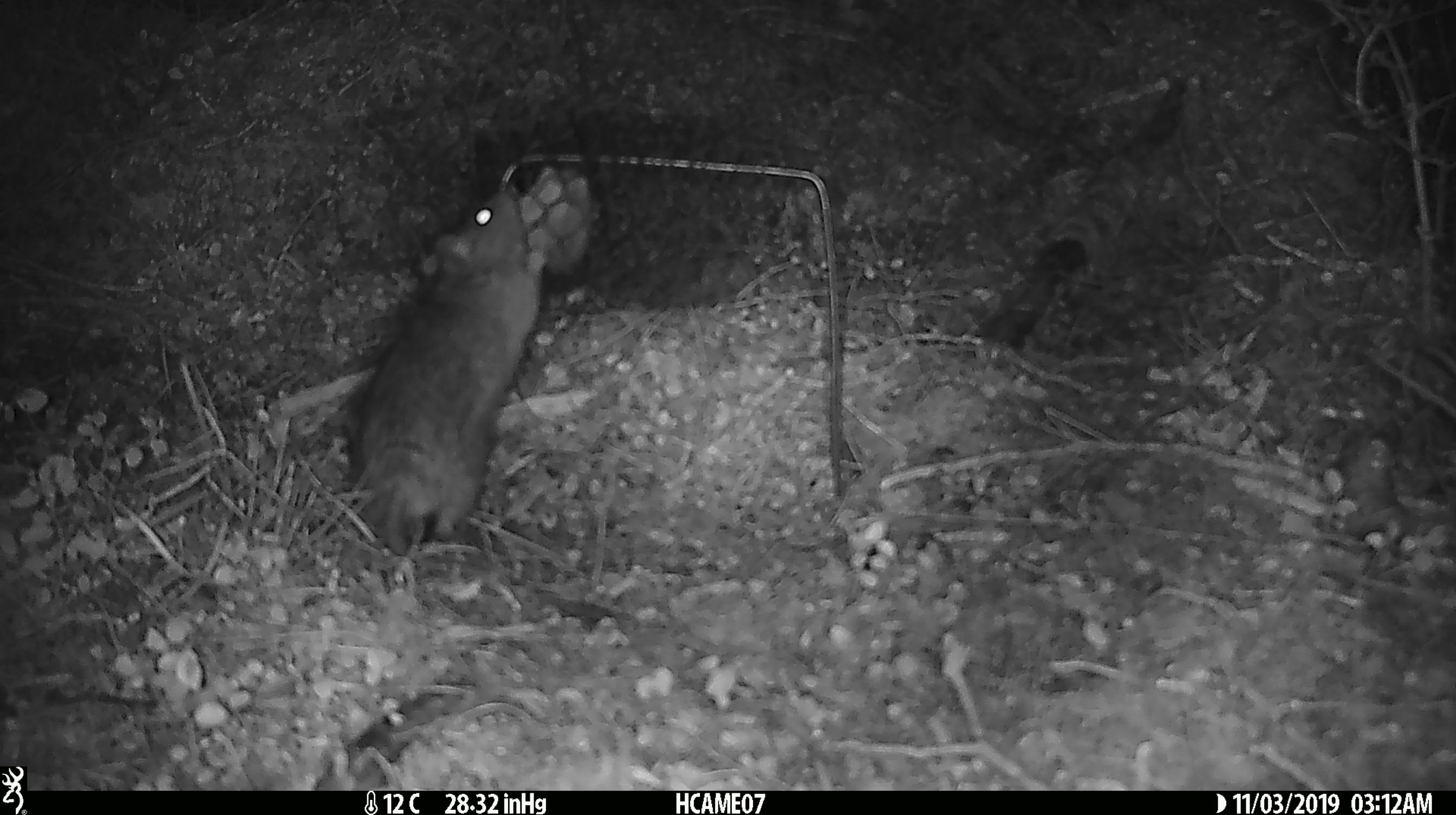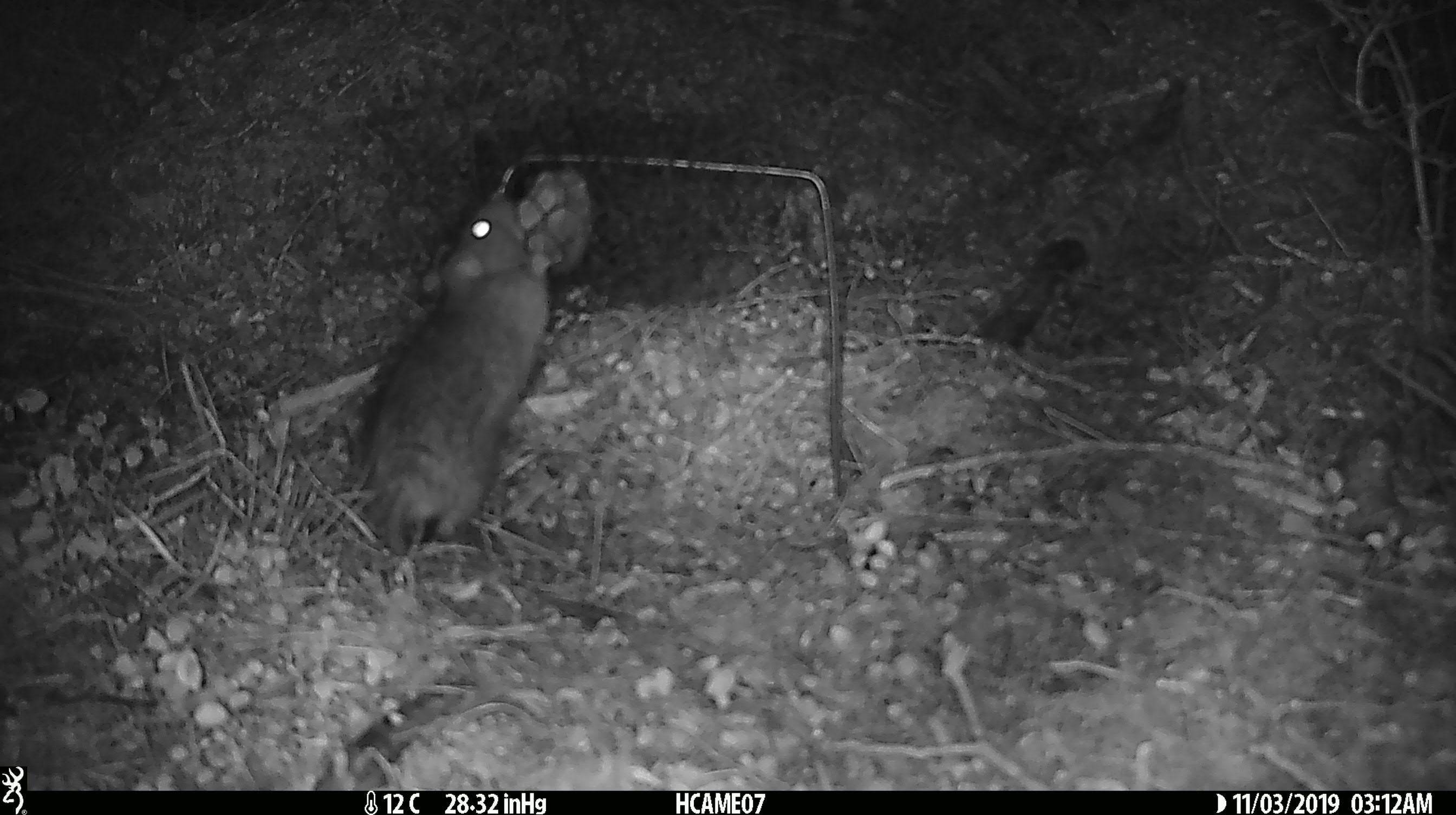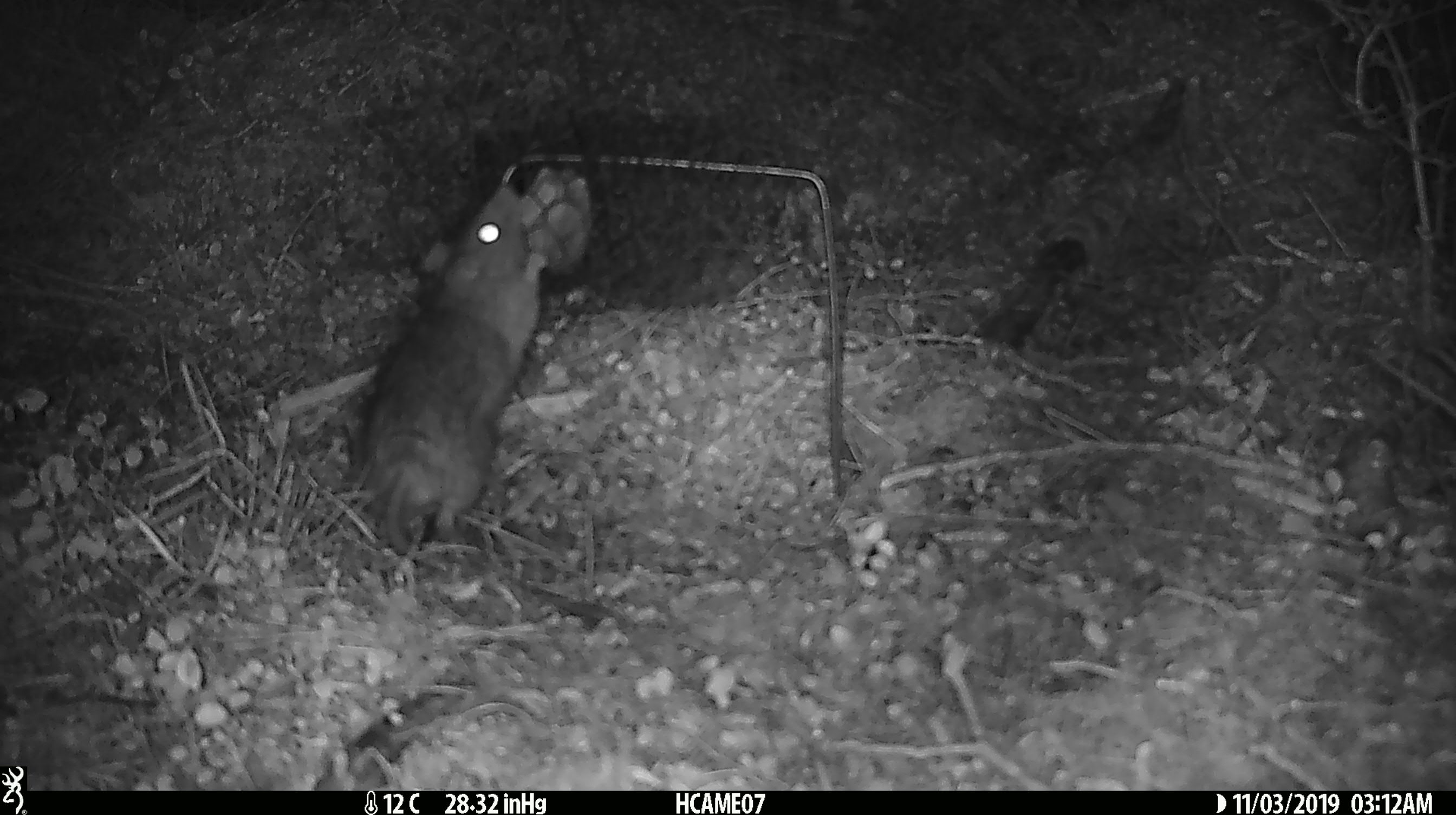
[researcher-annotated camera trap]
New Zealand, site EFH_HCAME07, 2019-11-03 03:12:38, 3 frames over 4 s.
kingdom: Animalia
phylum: Chordata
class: Mammalia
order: Rodentia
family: Muridae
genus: Rattus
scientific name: Rattus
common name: rat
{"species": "rat (Rattus)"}